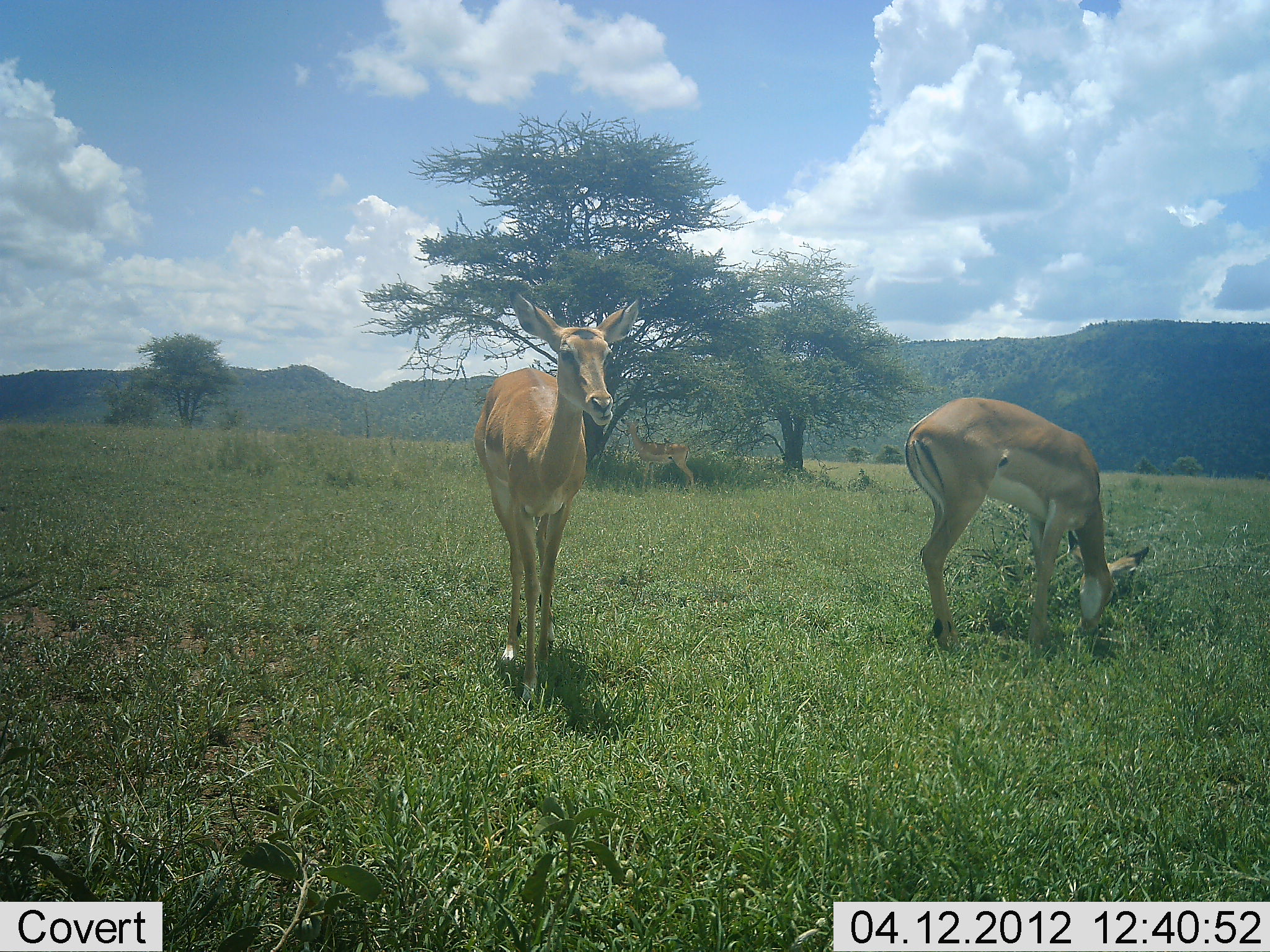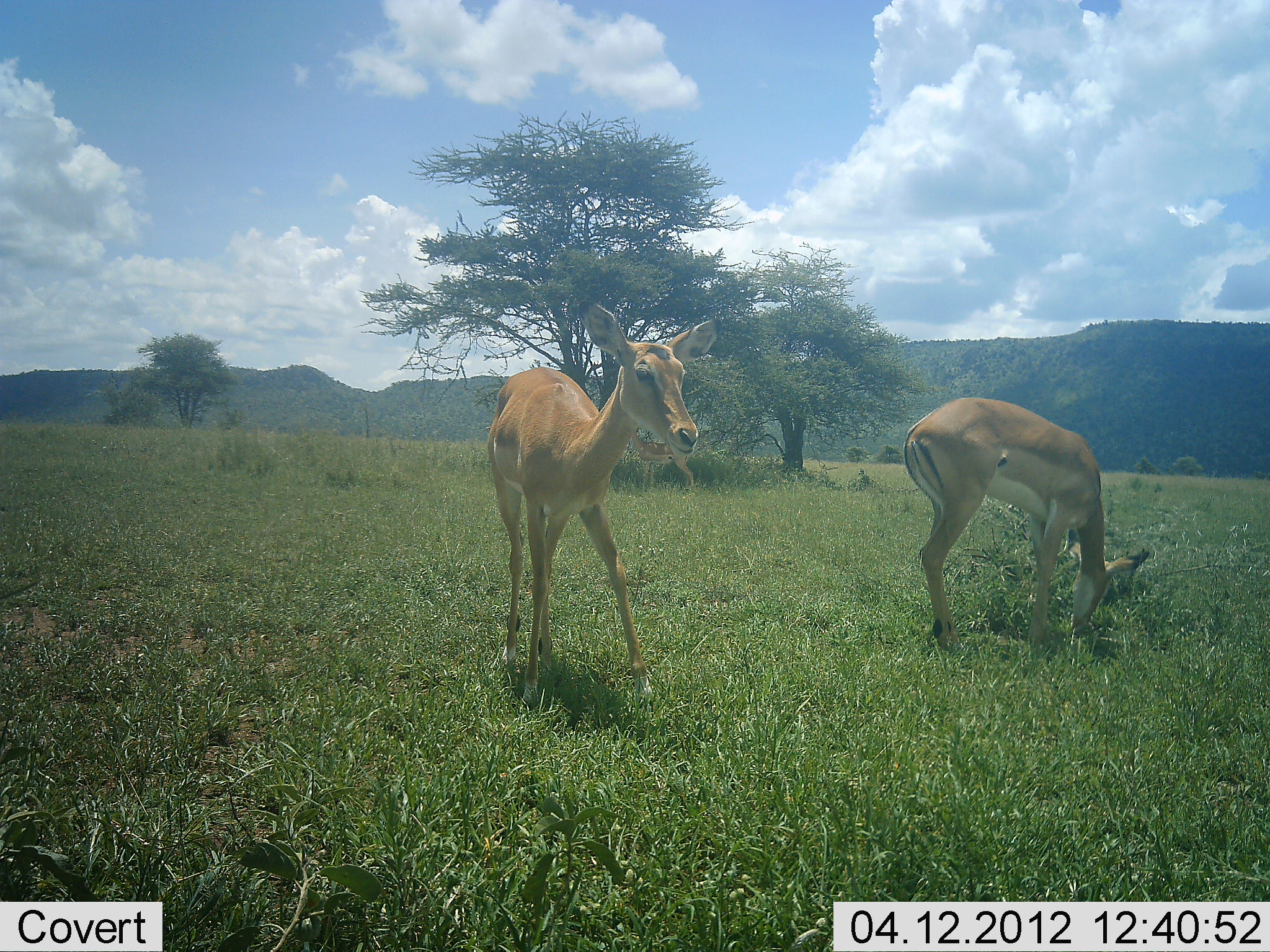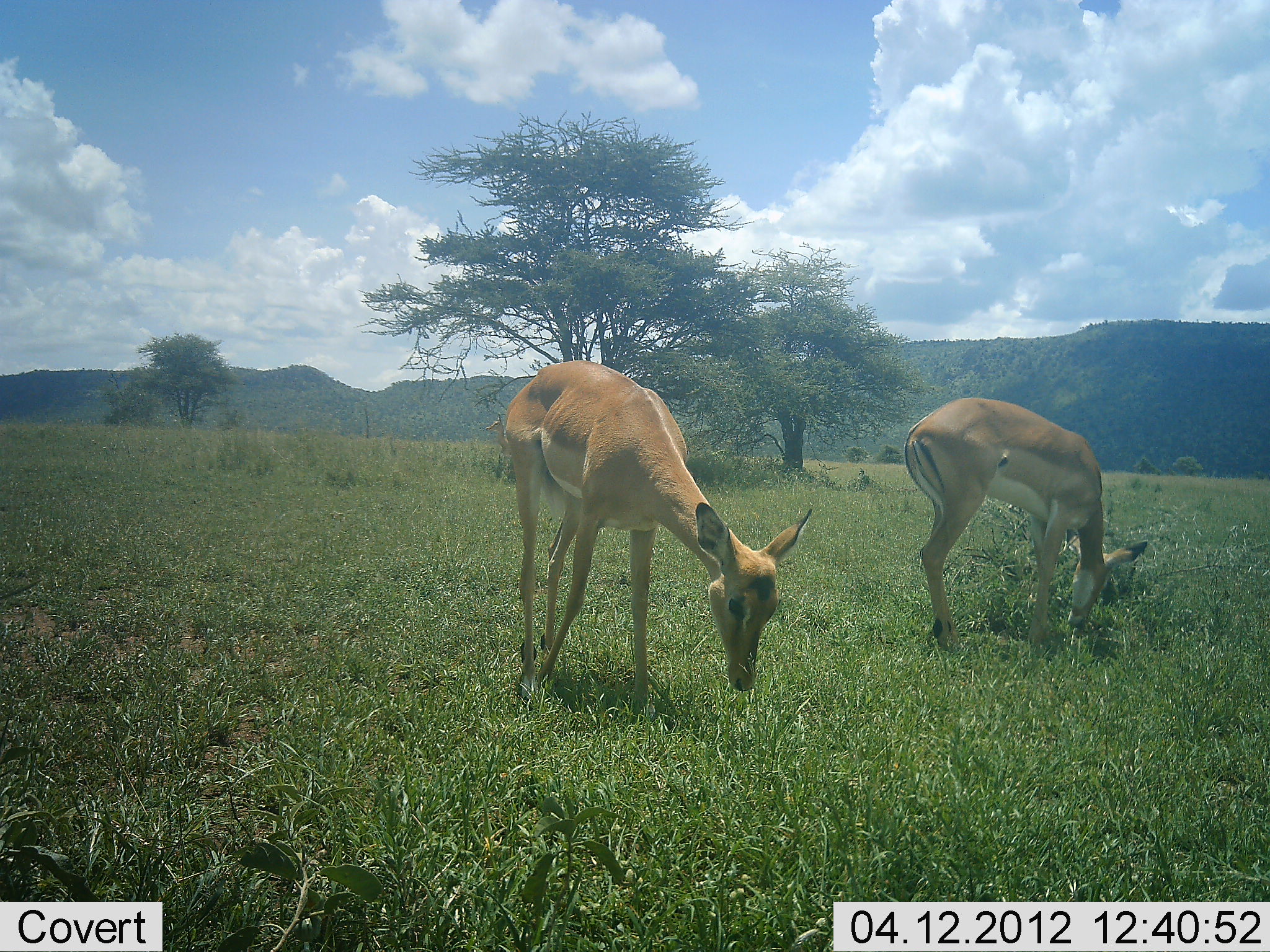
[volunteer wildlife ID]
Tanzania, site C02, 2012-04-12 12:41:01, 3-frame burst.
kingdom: Animalia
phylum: Chordata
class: Mammalia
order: Artiodactyla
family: Bovidae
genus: Aepyceros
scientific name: Aepyceros melampus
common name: impala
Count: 2.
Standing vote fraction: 54%.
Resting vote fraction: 0%.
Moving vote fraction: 38%.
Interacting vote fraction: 0%.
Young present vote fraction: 8%.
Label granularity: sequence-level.